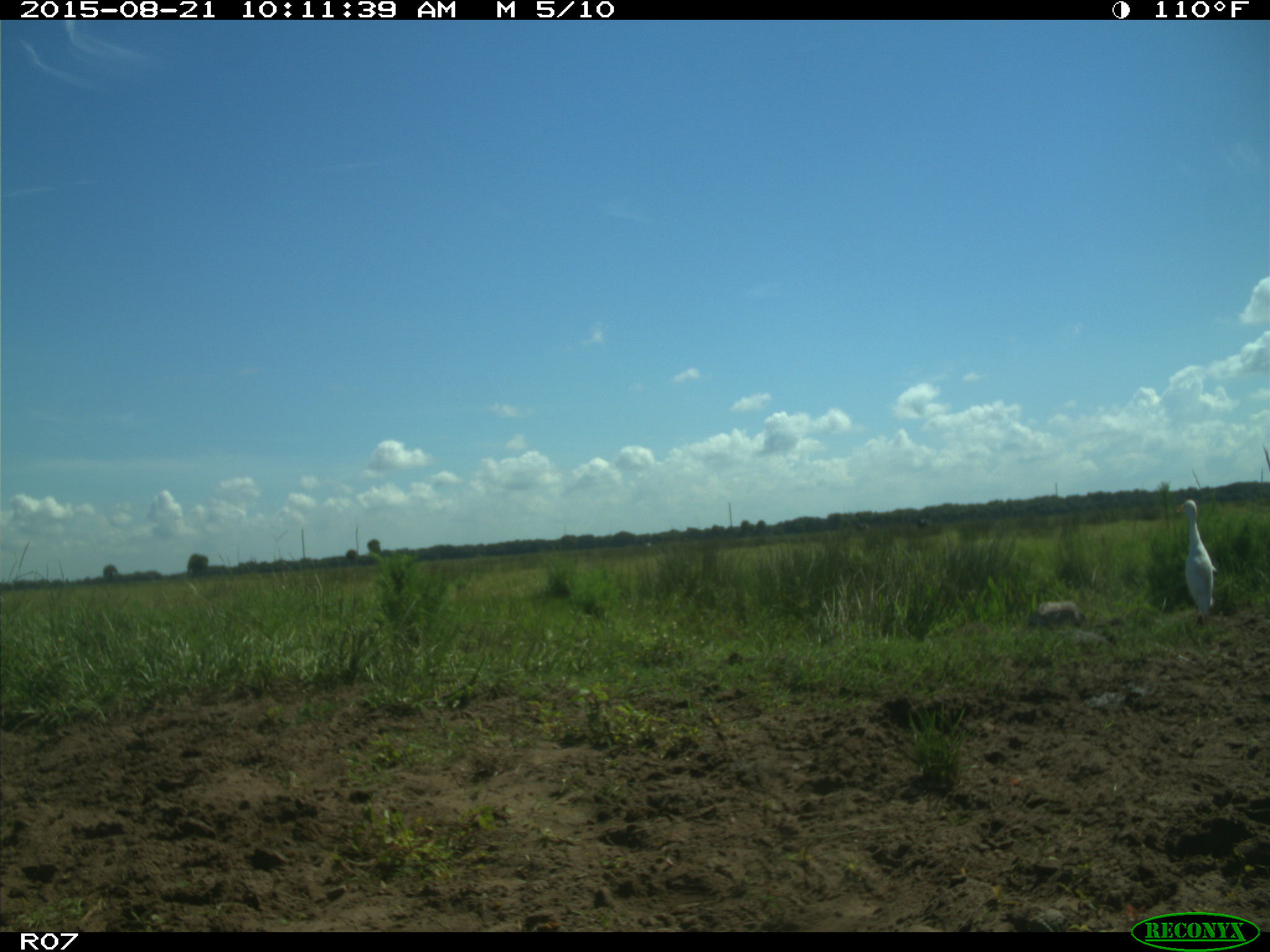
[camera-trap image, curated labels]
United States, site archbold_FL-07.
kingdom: Animalia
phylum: Chordata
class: Aves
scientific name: Aves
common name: birds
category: unidentified bird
Unidentified bird (birds) (Aves).